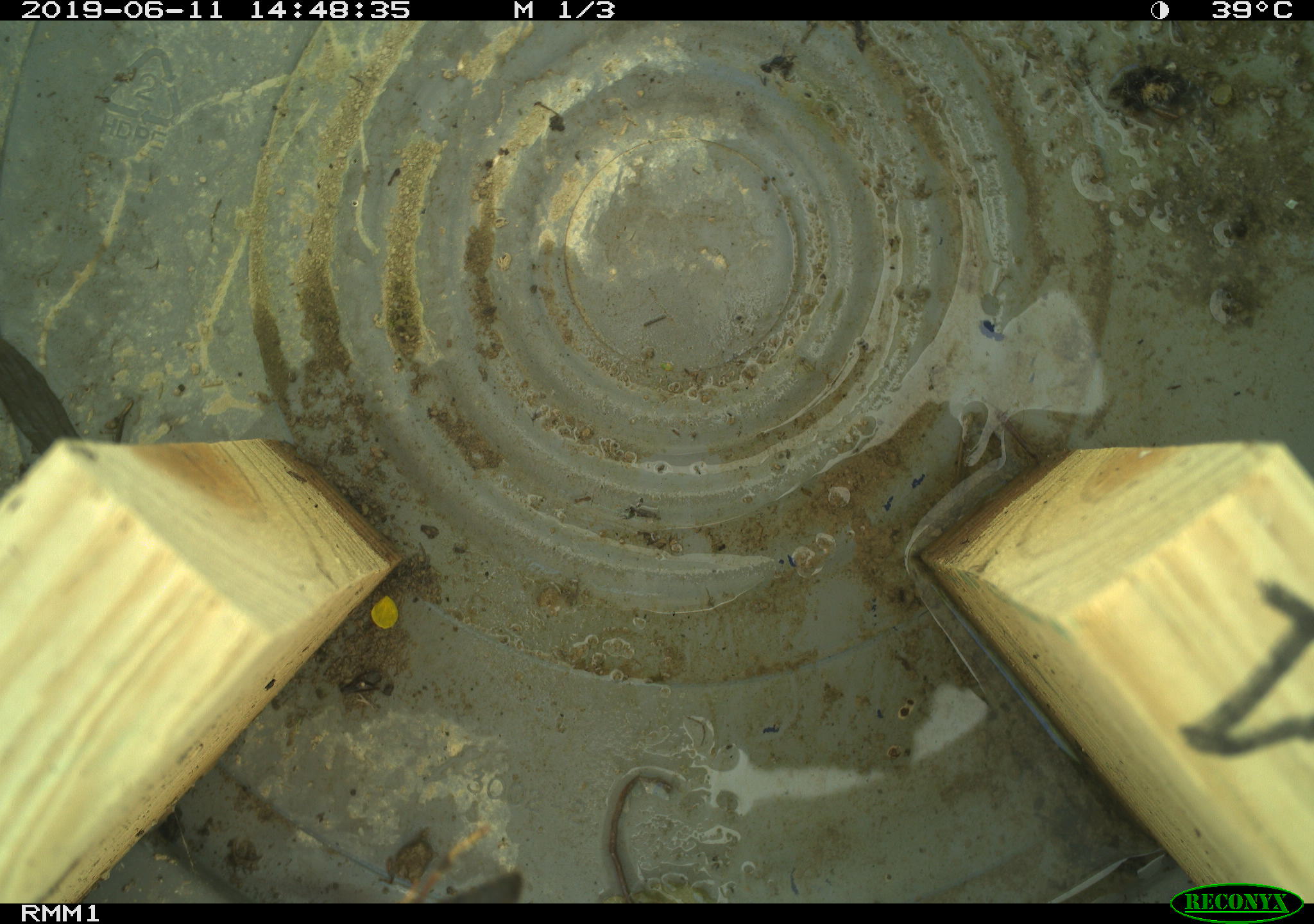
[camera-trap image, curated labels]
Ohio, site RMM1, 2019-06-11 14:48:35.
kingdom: Animalia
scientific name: Animalia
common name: animal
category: invertebrate